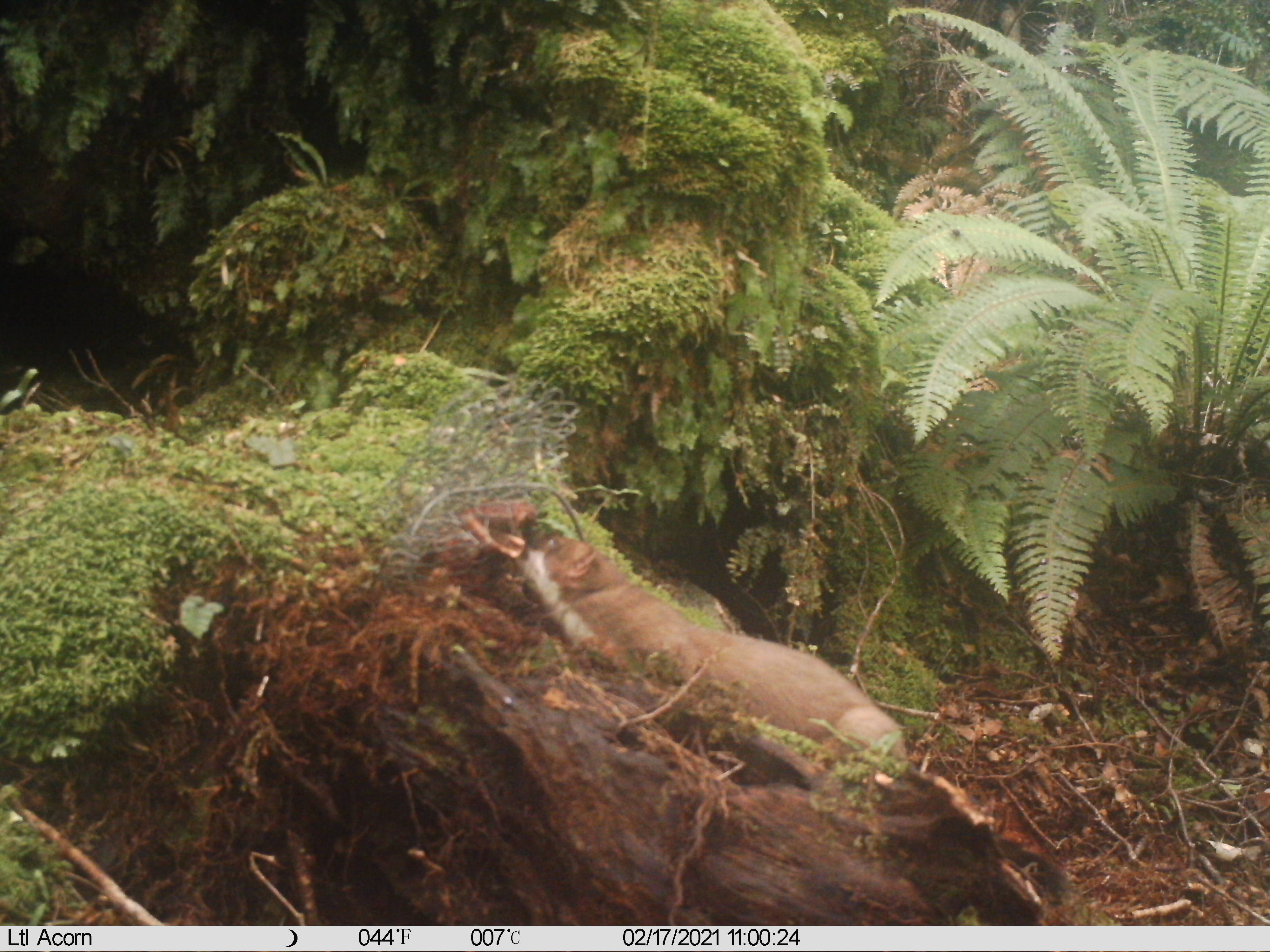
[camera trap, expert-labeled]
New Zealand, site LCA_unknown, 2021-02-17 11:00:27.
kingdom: Animalia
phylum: Chordata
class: Mammalia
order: Carnivora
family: Mustelidae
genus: Mustela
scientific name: Mustela erminea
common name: stoat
Stoat (Mustela erminea).